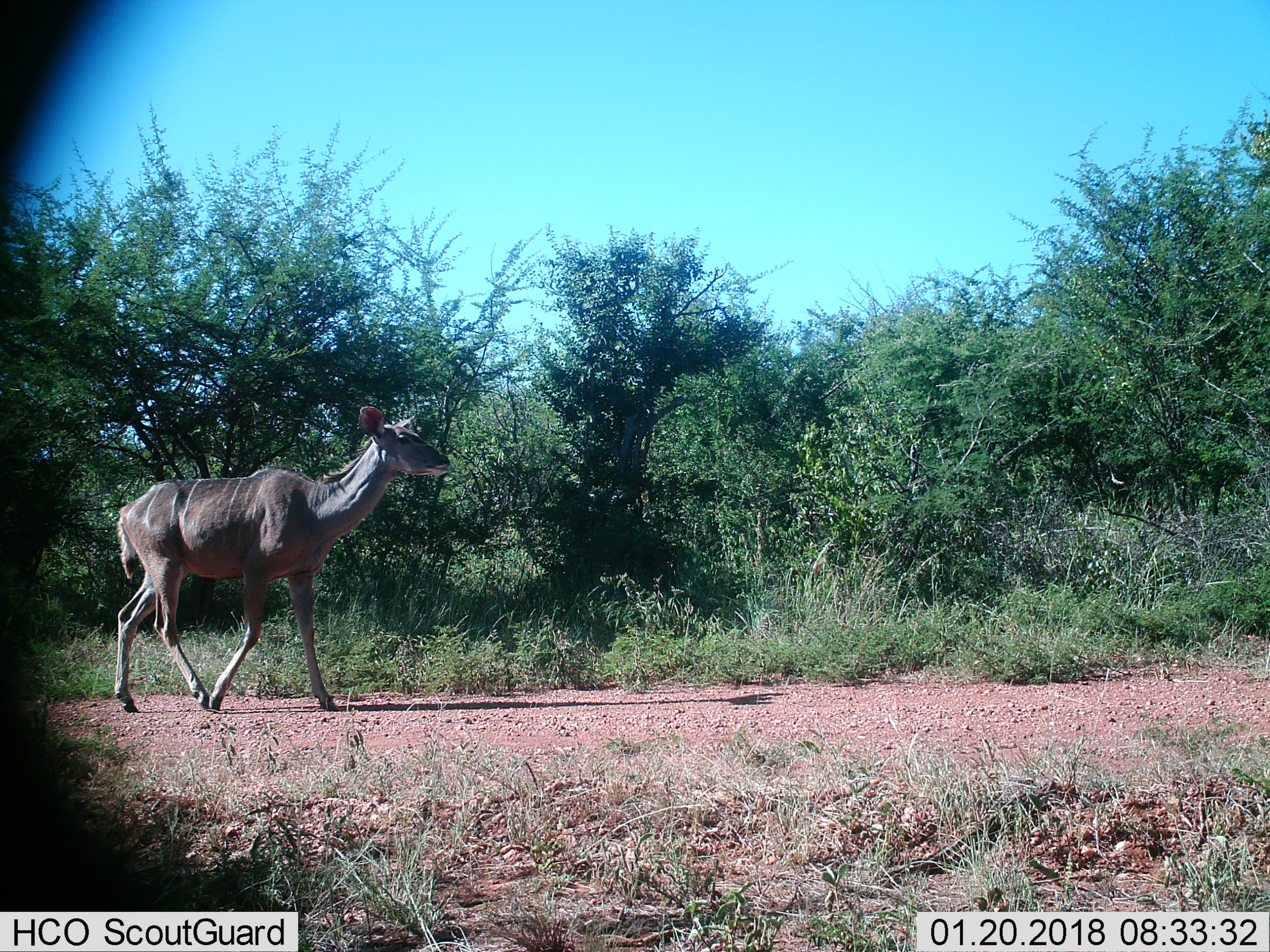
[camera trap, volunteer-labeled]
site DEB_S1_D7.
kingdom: Animalia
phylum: Chordata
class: Mammalia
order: Artiodactyla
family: Bovidae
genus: Tragelaphus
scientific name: Tragelaphus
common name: kudu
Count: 1.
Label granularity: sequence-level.